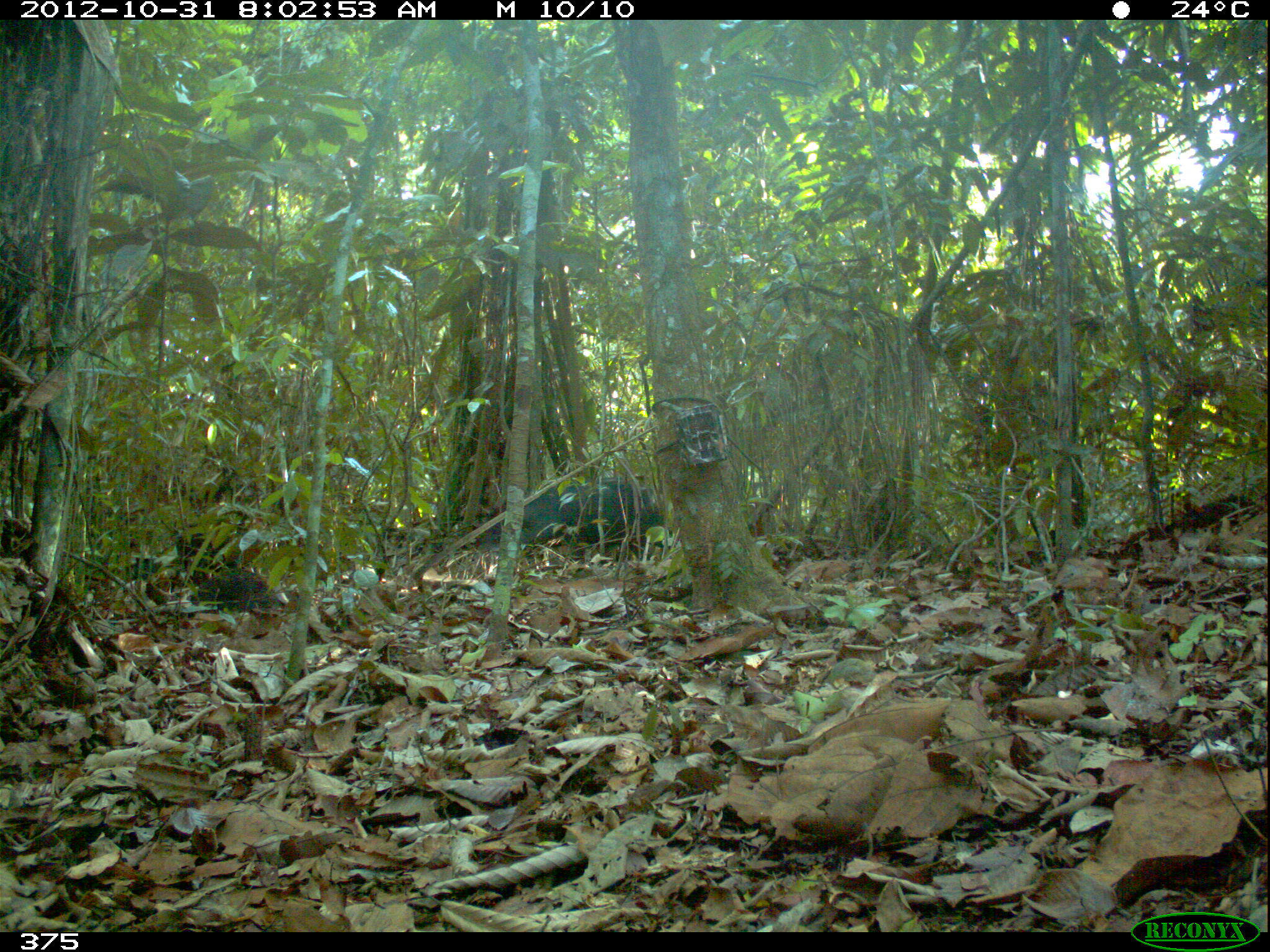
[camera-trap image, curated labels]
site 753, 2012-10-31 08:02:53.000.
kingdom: Animalia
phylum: Chordata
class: Mammalia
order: Artiodactyla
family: Tayassuidae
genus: Tayassu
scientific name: Tayassu pecari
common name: white-lipped peccary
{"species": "Tayassu pecari (white-lipped peccary)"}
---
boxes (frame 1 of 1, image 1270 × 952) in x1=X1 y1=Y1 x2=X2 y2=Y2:
tayassu pecari: x1=474 y1=477 x2=661 y2=544; x1=124 y1=516 x2=273 y2=580